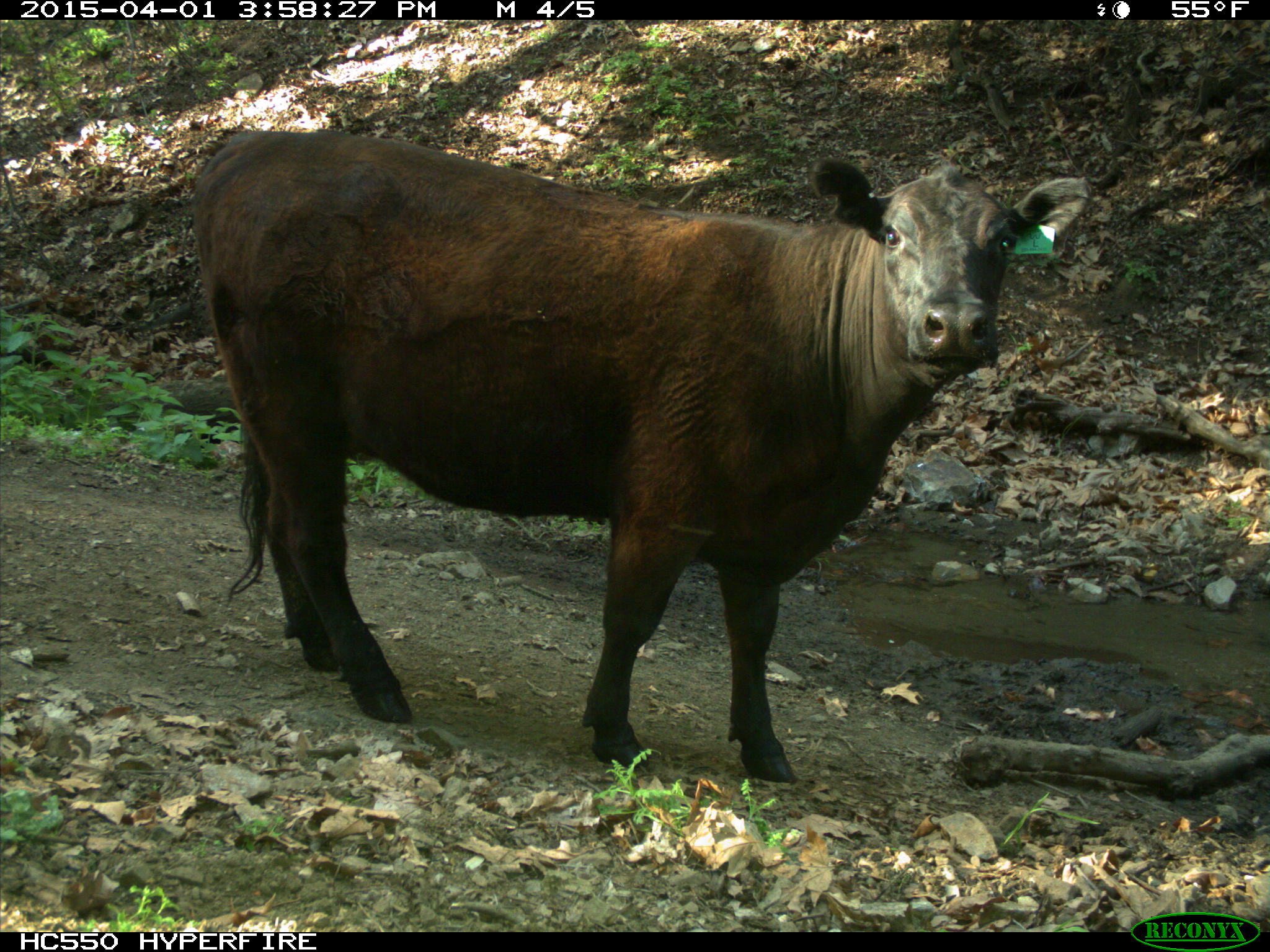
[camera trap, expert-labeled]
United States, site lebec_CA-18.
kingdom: Animalia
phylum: Chordata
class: Mammalia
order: Artiodactyla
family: Bovidae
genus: Bos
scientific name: Bos taurus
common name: domestic cow